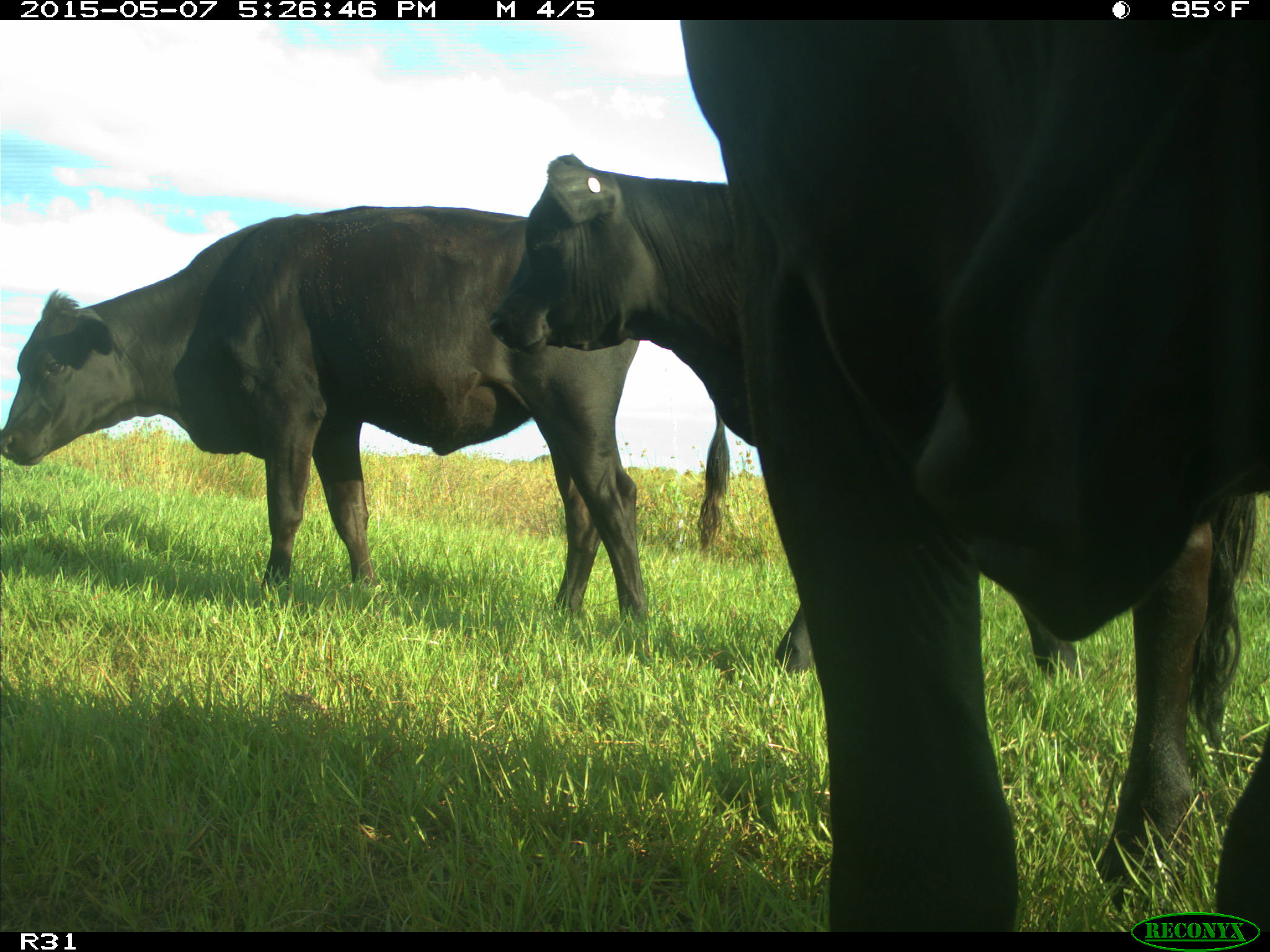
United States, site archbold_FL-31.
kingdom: Animalia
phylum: Chordata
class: Mammalia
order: Artiodactyla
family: Bovidae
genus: Bos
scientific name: Bos taurus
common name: domestic cow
Bos taurus (domestic cow).